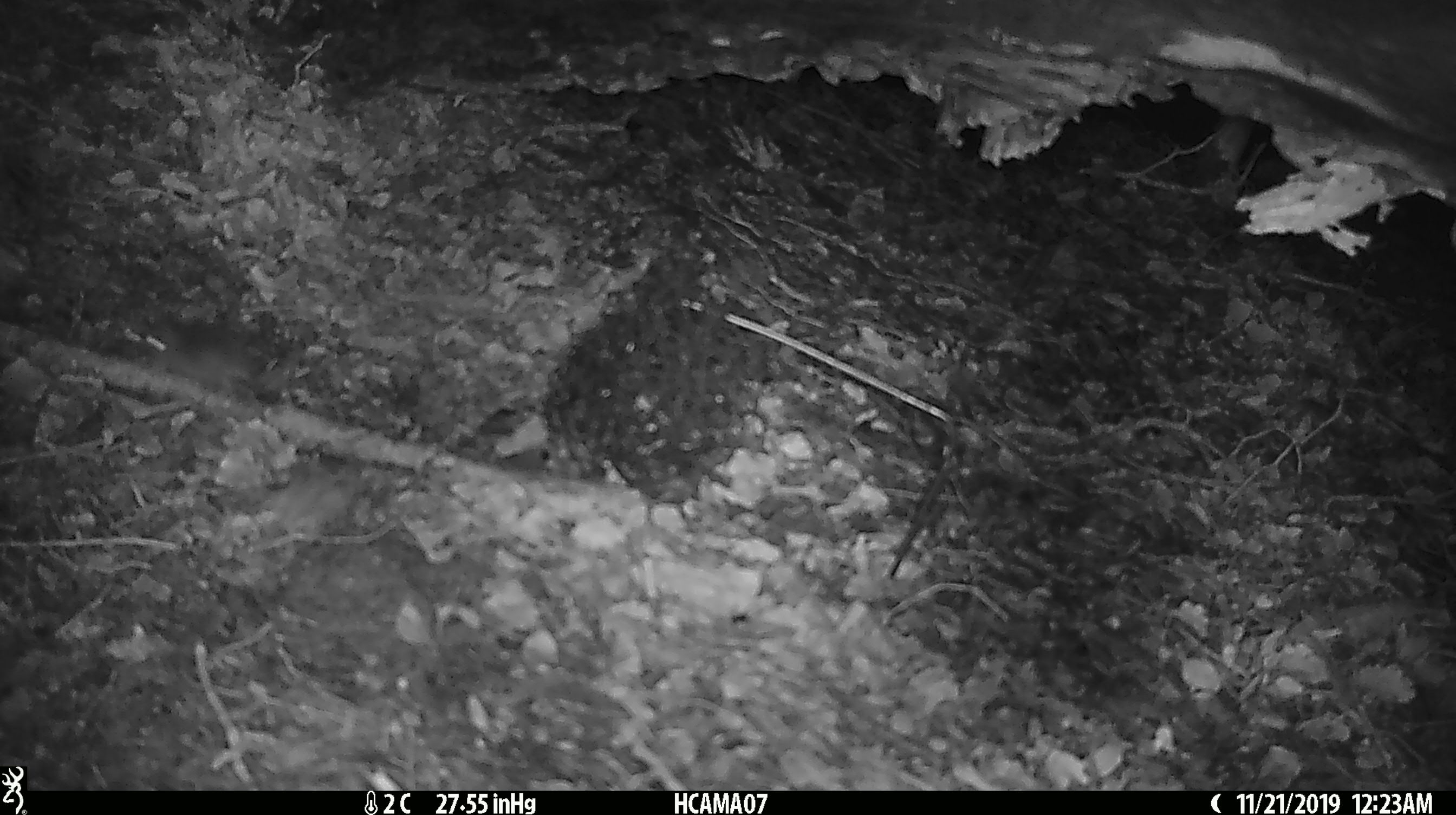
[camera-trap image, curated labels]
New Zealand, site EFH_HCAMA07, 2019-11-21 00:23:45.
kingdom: Animalia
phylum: Chordata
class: Mammalia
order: Rodentia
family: Muridae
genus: Mus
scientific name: Mus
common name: mouse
Mouse (Mus).